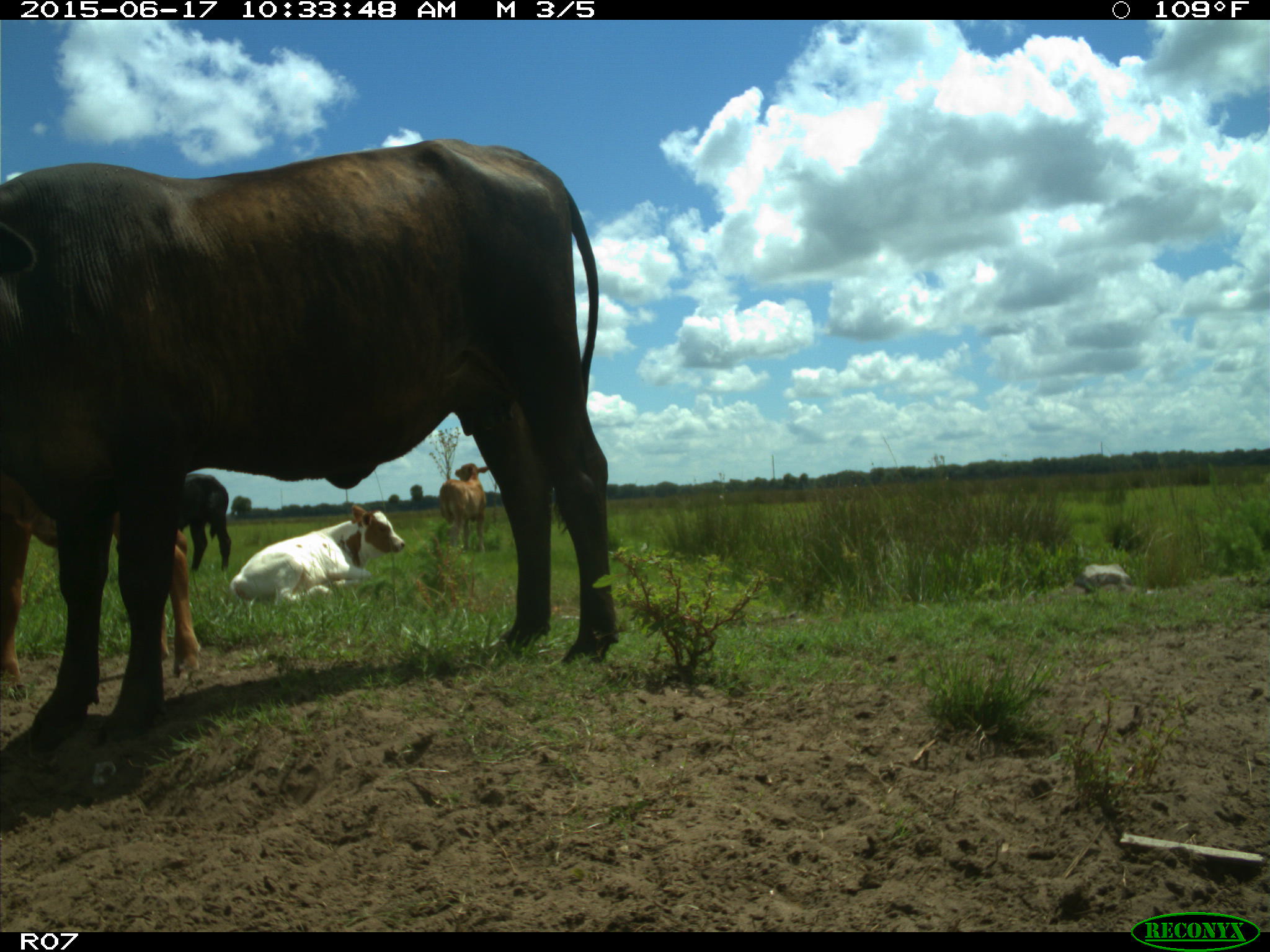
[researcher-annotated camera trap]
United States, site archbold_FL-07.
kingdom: Animalia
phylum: Chordata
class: Mammalia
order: Artiodactyla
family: Bovidae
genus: Bos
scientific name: Bos taurus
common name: domestic cow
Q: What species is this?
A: Bos taurus (domestic cow).